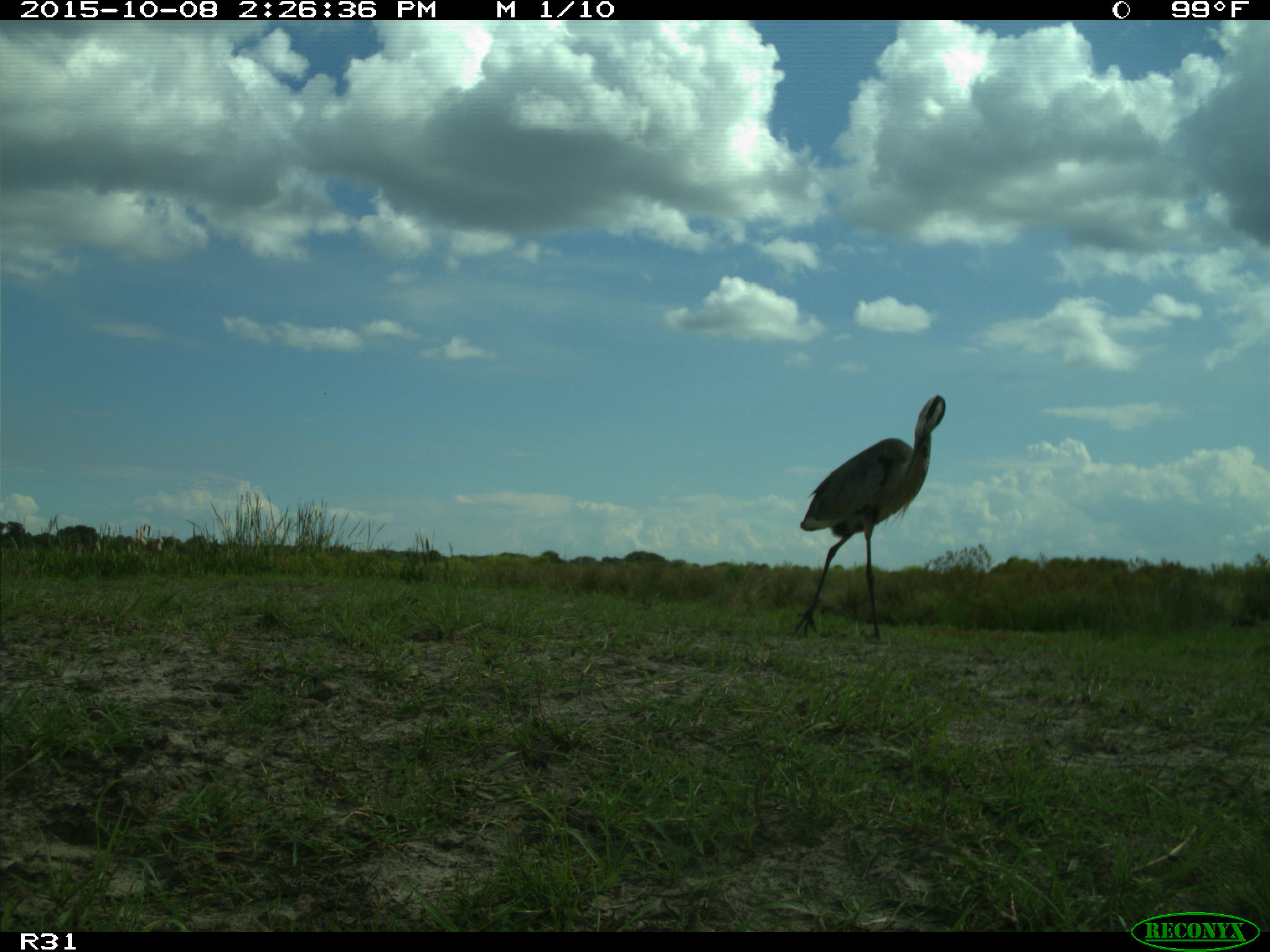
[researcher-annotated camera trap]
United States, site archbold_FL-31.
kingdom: Animalia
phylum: Chordata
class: Aves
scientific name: Aves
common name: birds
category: unidentified bird